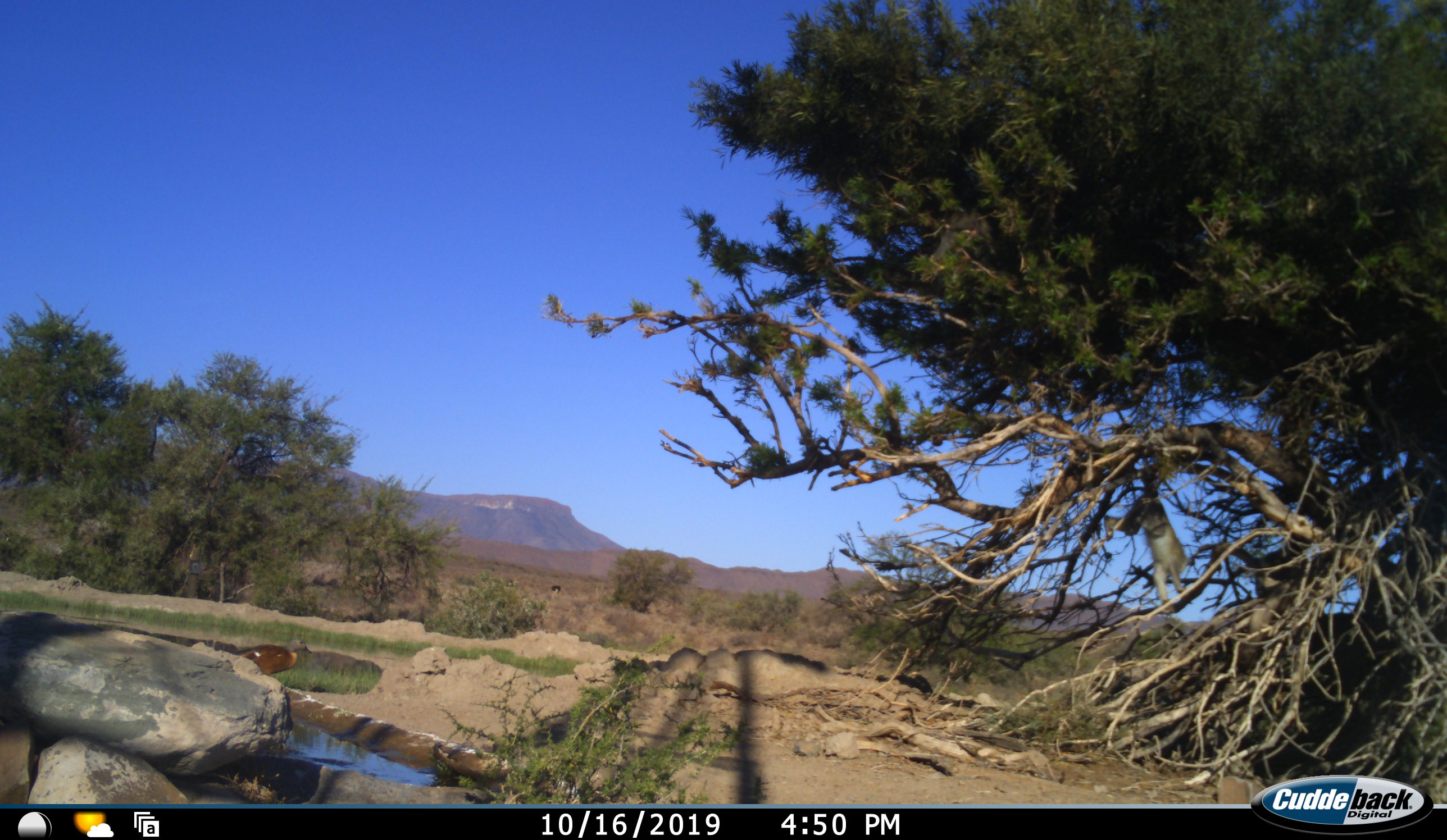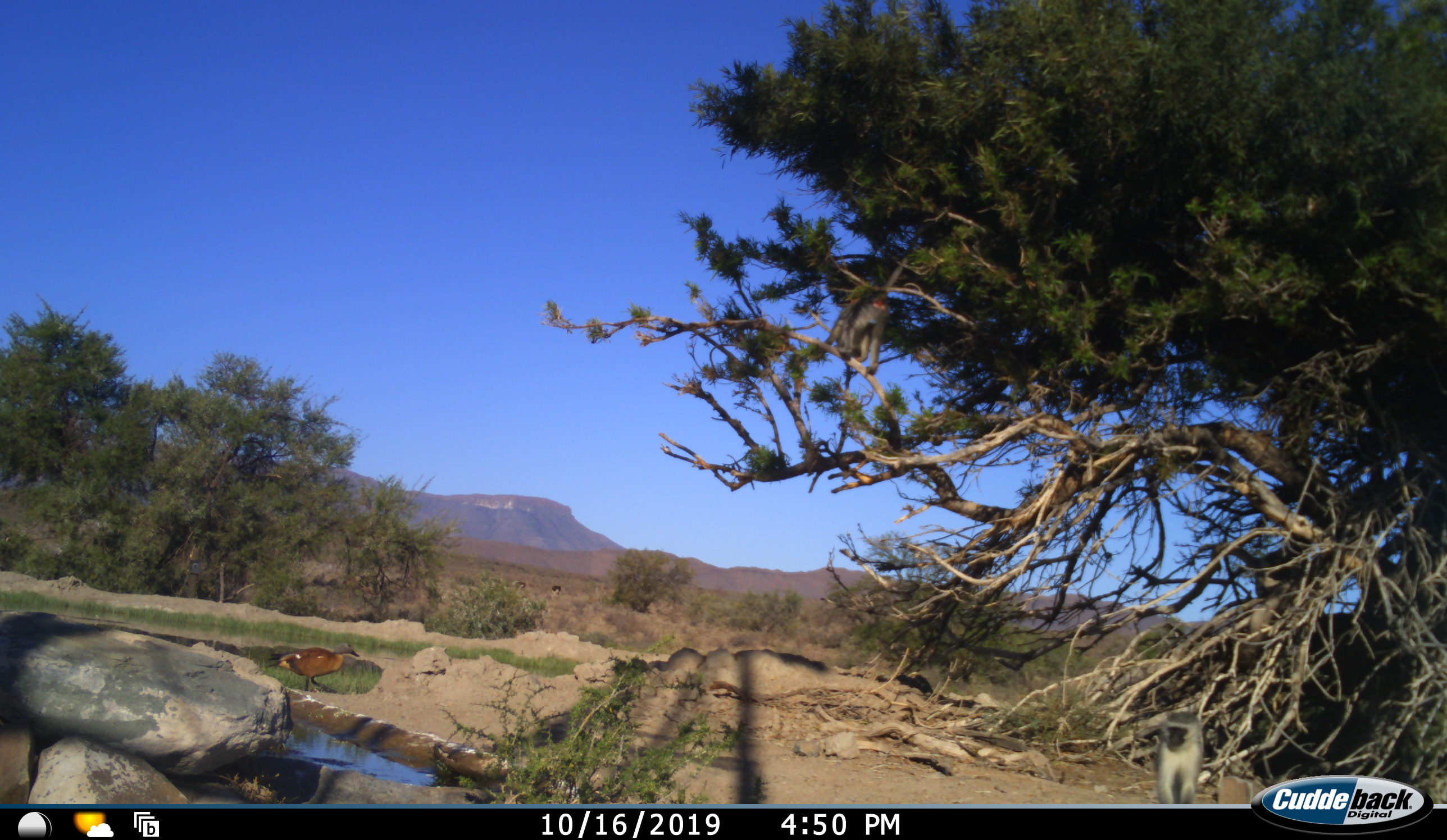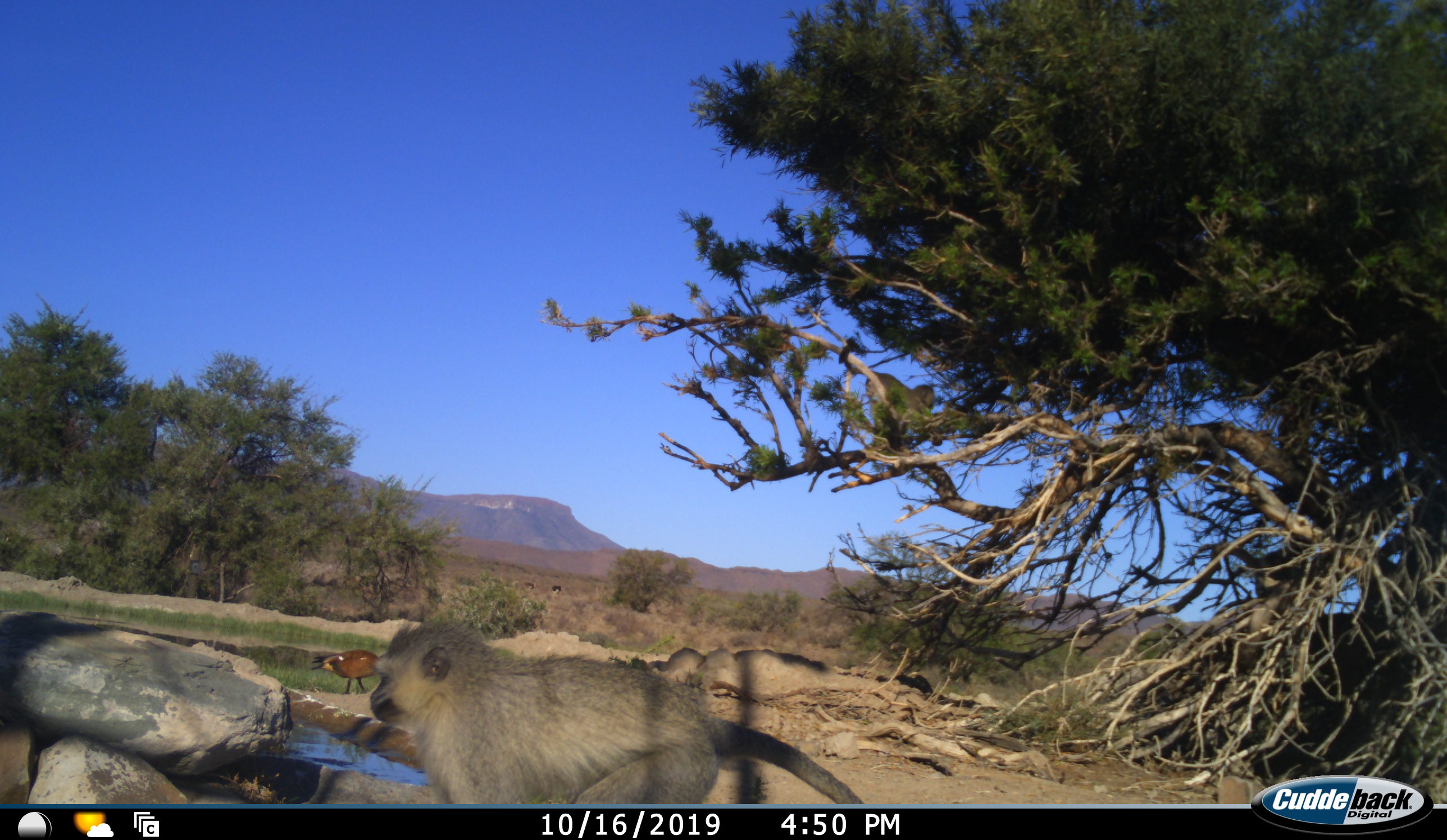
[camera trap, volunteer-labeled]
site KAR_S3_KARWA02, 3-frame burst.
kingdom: Animalia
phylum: Chordata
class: Mammalia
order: Primates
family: Cercopithecidae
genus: Chlorocebus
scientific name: Chlorocebus pygerythrus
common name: vervet monkey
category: monkeyvervet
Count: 2.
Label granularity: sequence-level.